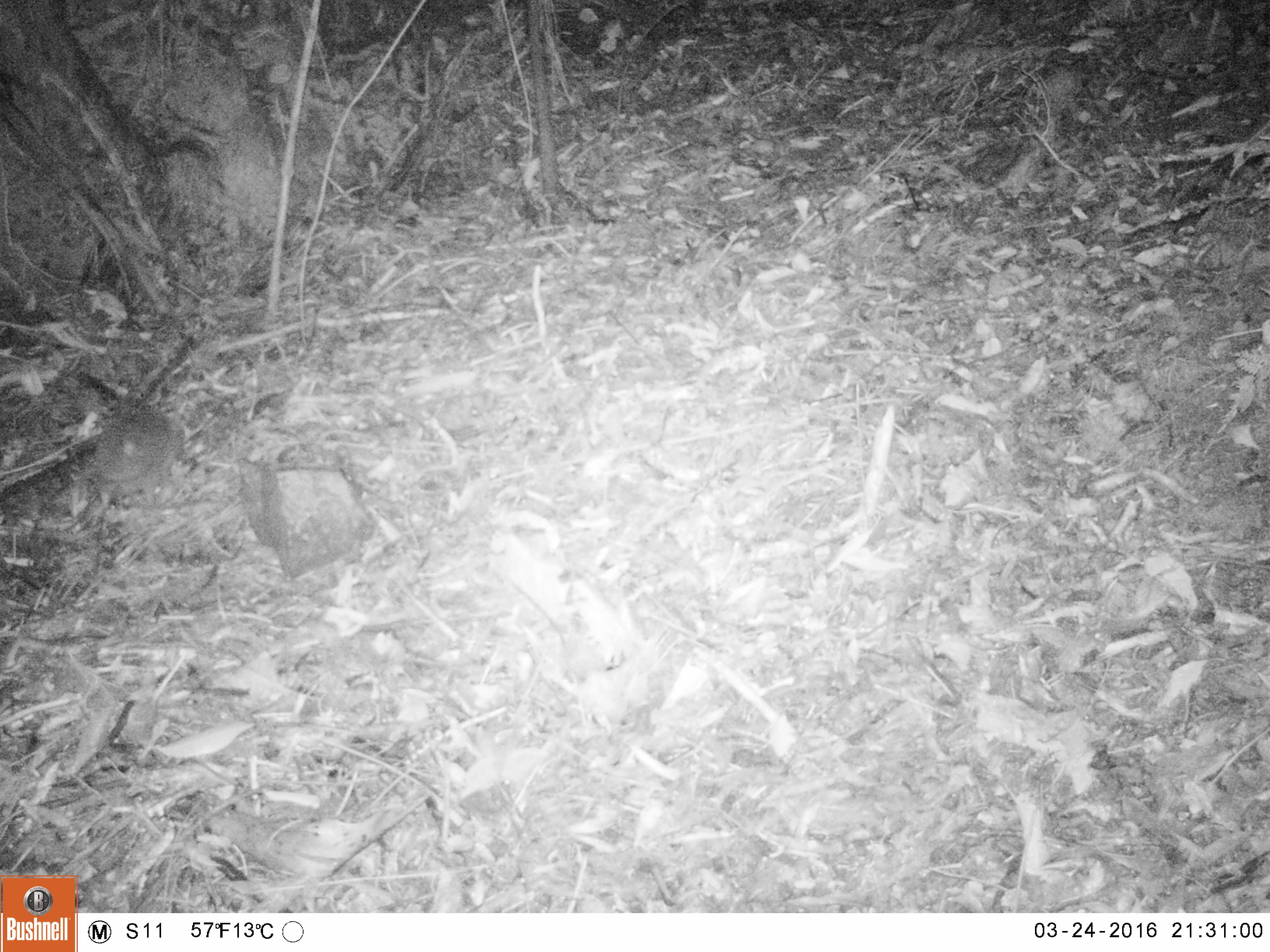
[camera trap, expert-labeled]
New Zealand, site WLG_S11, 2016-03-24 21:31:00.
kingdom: Animalia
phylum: Chordata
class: Mammalia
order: Eulipotyphla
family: Erinaceidae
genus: Erinaceus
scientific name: Erinaceus europaeus europaeus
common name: european hedgehog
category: hedgehog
Hedgehog (european hedgehog) (Erinaceus europaeus europaeus).